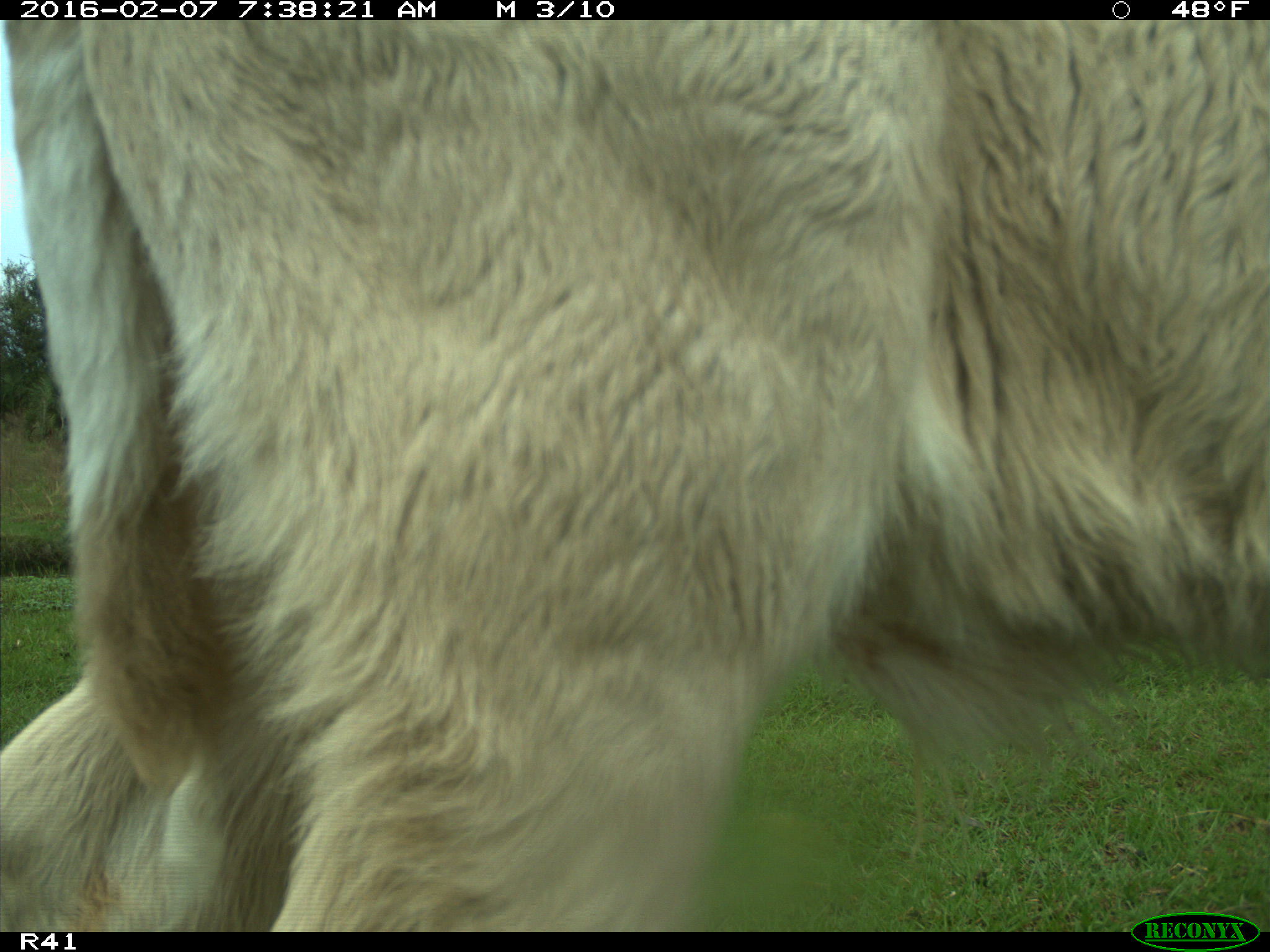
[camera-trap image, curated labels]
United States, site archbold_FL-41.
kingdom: Animalia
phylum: Chordata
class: Mammalia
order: Artiodactyla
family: Bovidae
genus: Bos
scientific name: Bos taurus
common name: domestic cow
Bos taurus (domestic cow).